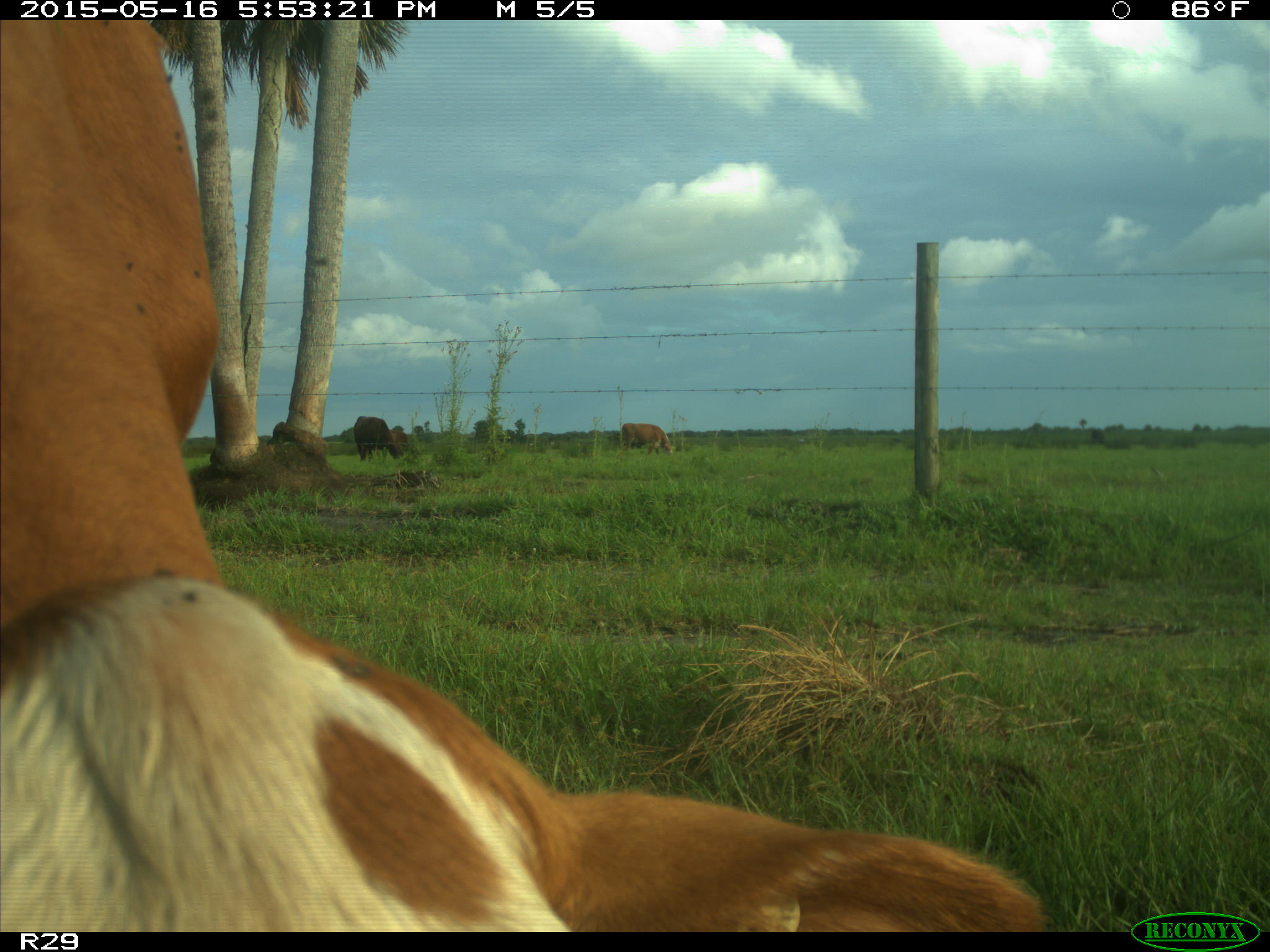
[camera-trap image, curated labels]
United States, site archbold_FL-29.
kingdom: Animalia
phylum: Chordata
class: Mammalia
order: Artiodactyla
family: Bovidae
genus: Bos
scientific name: Bos taurus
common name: domestic cow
Bos taurus (domestic cow).